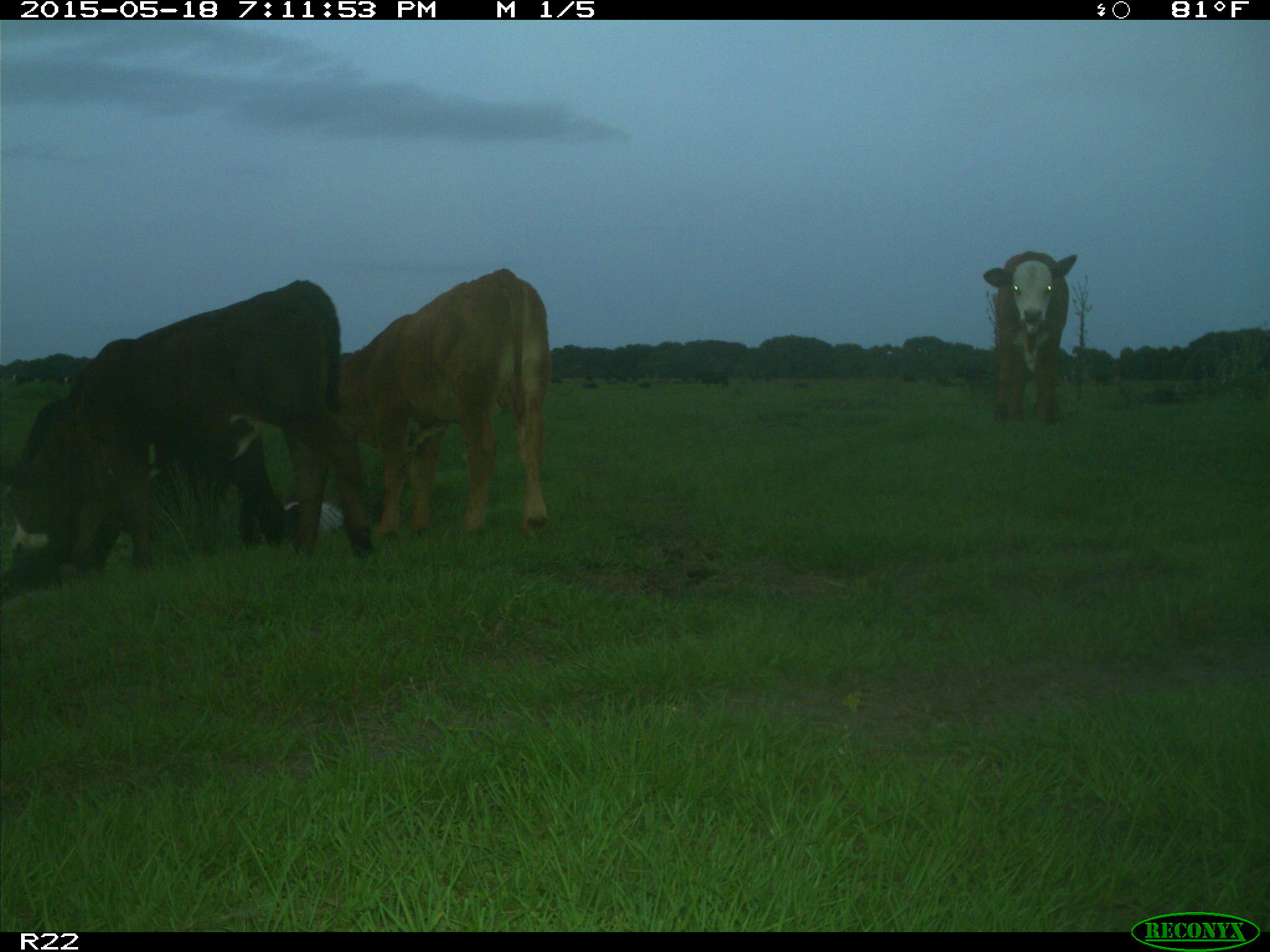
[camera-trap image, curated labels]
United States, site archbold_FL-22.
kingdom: Animalia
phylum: Chordata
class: Mammalia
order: Artiodactyla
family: Bovidae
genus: Bos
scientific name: Bos taurus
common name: domestic cow